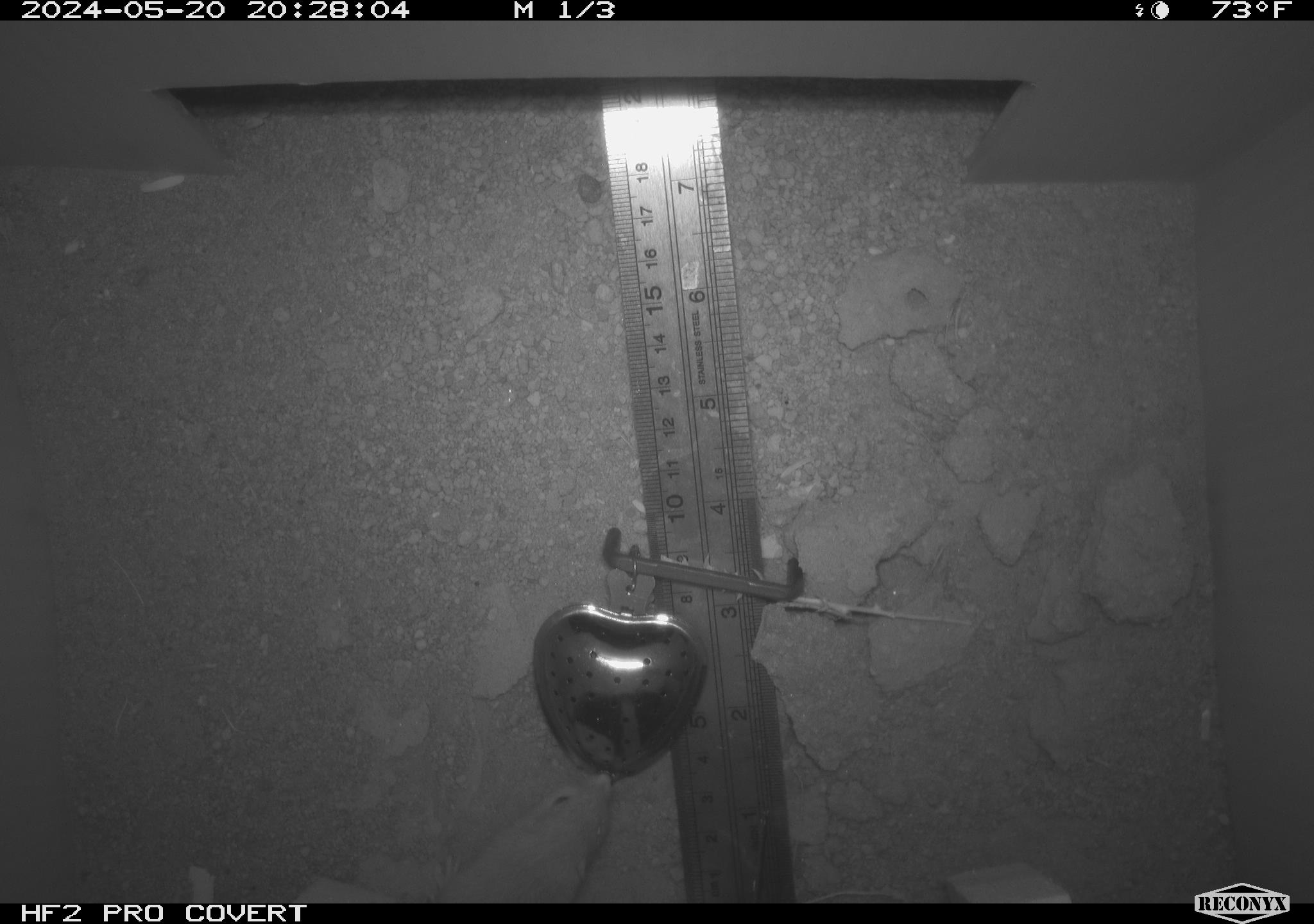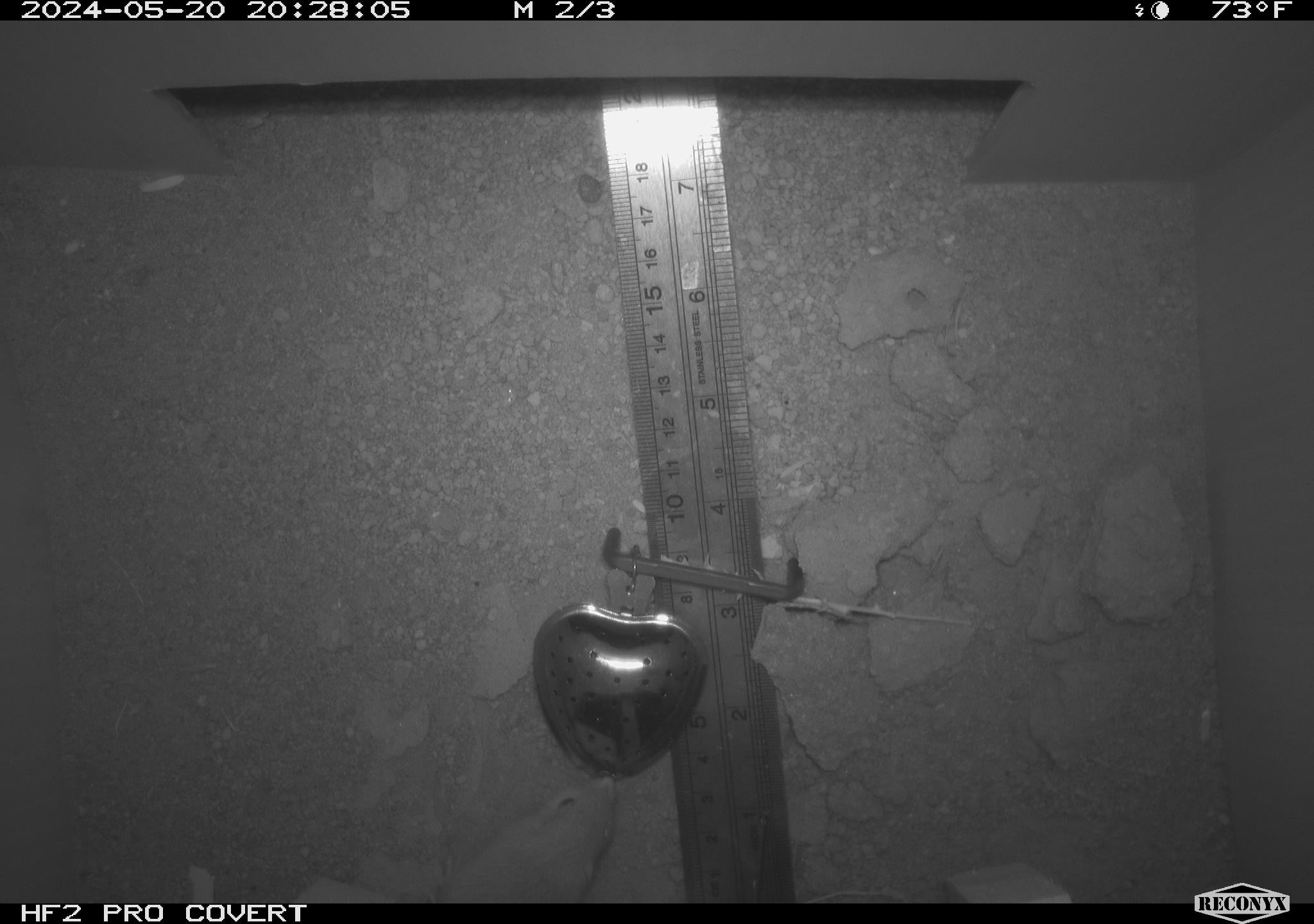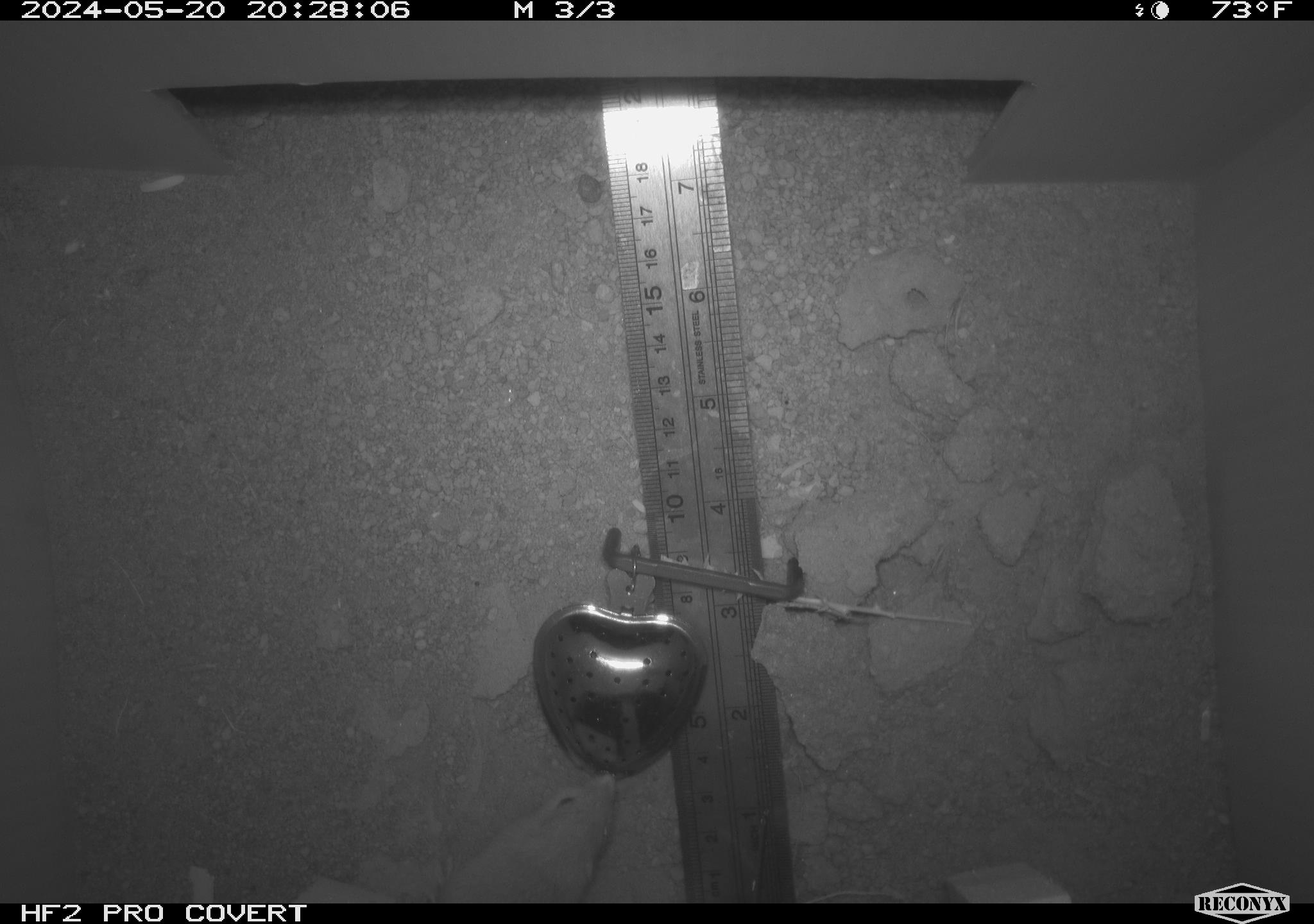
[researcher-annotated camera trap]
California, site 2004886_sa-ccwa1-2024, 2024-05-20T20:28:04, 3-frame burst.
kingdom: Animalia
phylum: Chordata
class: Mammalia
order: Rodentia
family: Heteromyidae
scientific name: Heteromyidae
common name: kangaroo rats and pocket mice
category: heteromyidae family